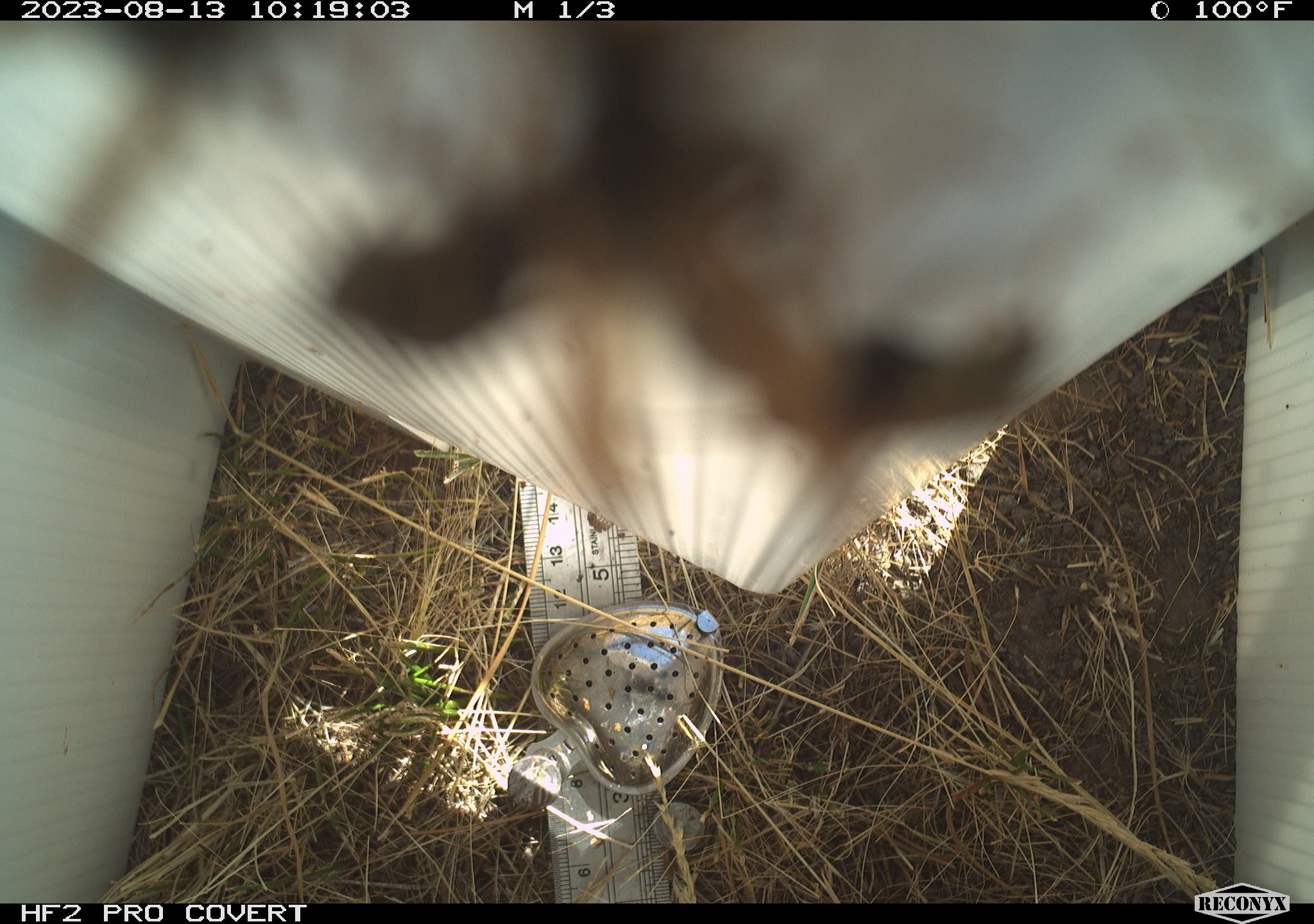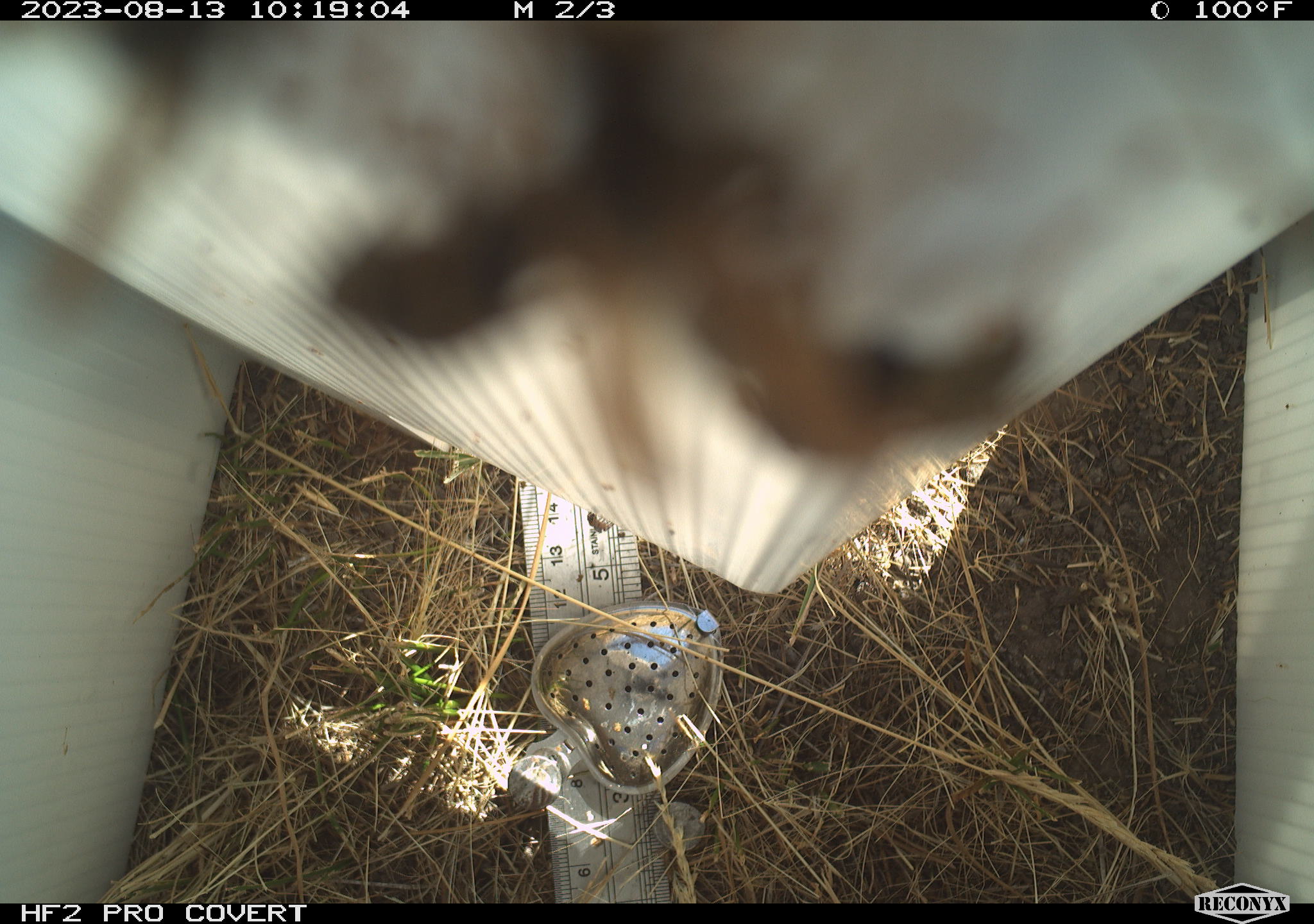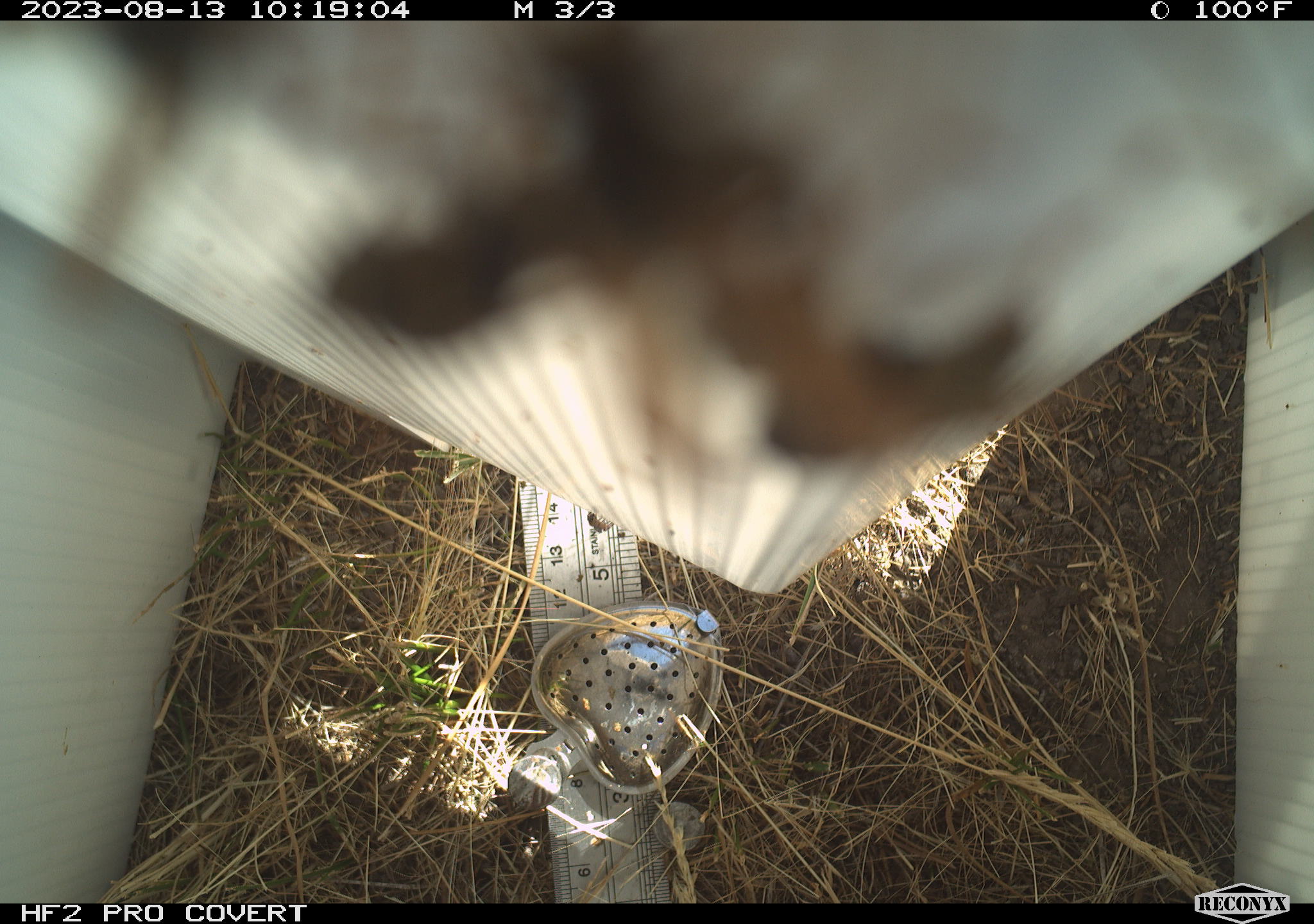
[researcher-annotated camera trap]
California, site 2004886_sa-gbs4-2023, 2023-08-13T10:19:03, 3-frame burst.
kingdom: Animalia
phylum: Arthropoda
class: Insecta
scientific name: Insecta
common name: insect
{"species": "insect (Insecta)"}